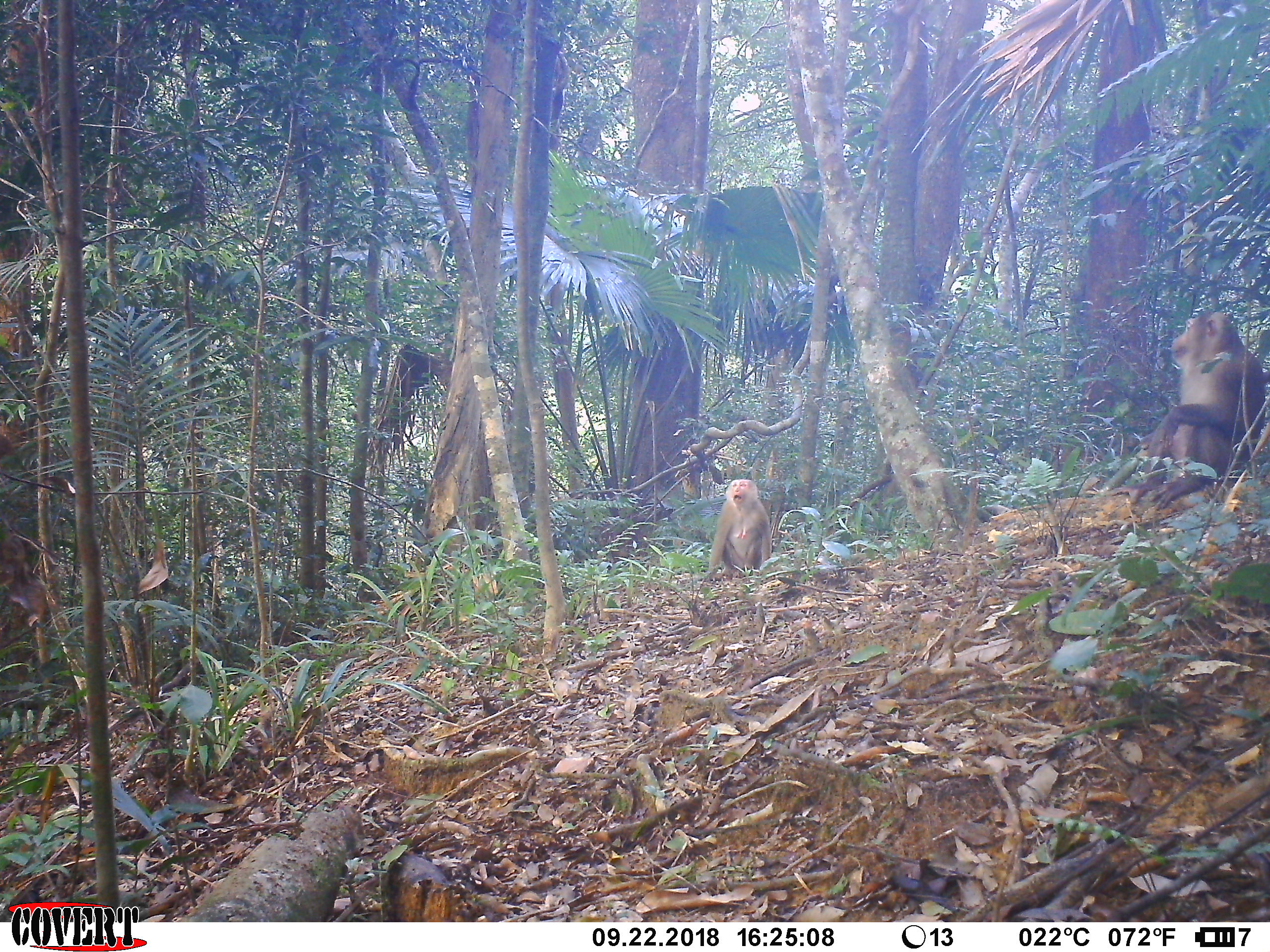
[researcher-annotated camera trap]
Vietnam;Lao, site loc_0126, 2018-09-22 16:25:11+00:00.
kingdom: Animalia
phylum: Chordata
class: Mammalia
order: Primates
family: Cercopithecidae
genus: Macaca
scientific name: Macaca nemestrina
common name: pig-tailed macaque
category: pig tailed macaque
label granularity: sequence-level